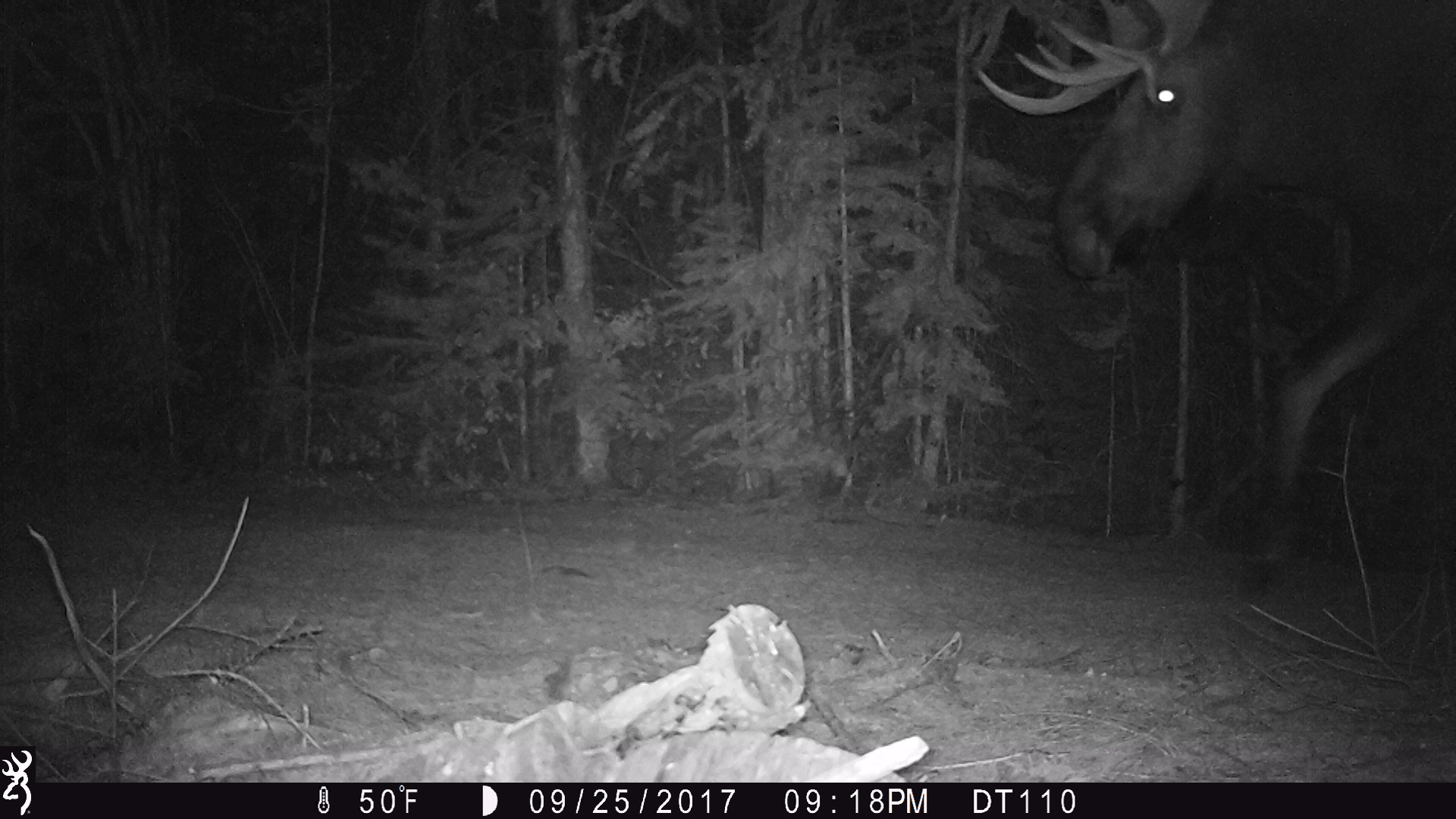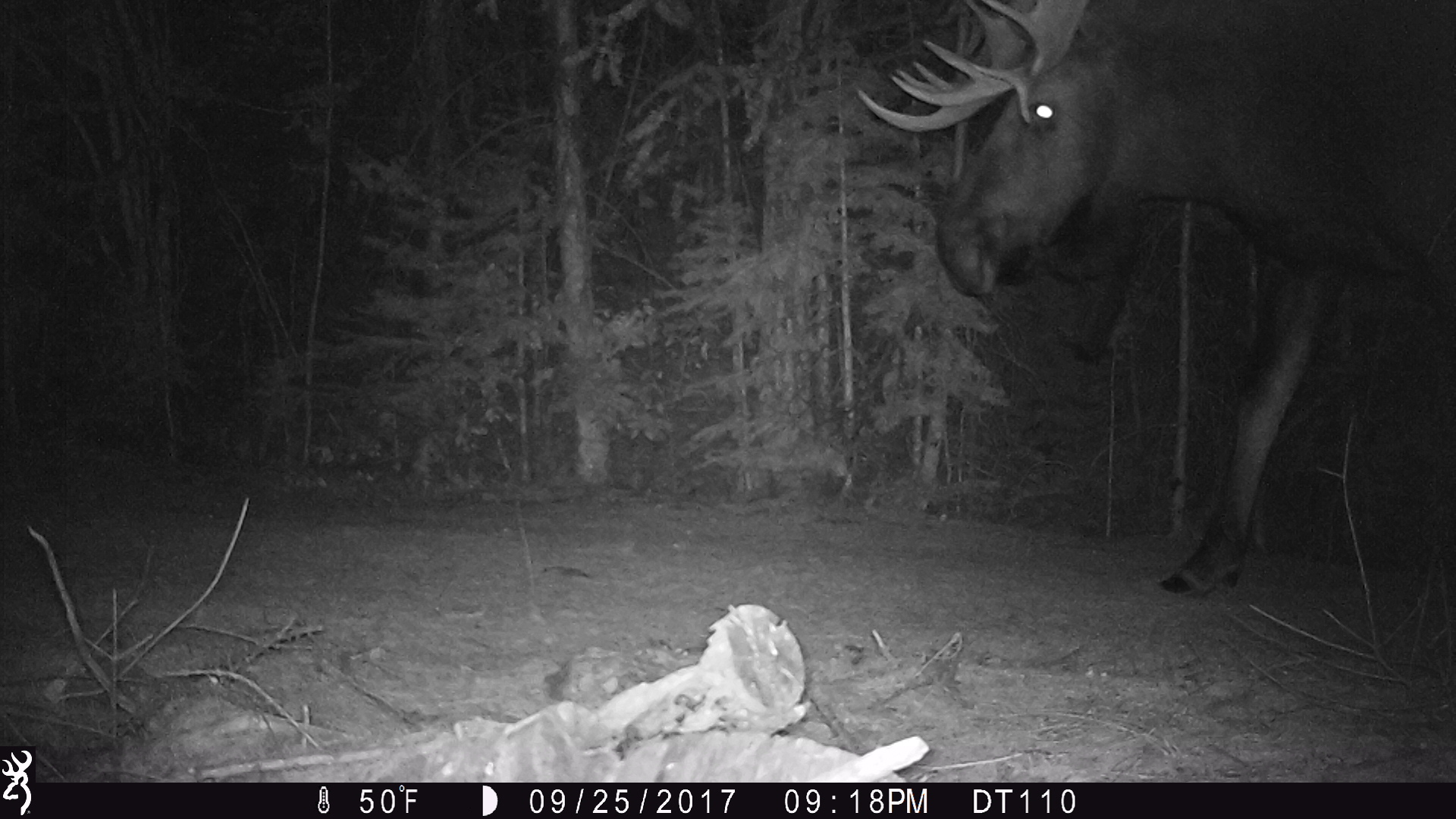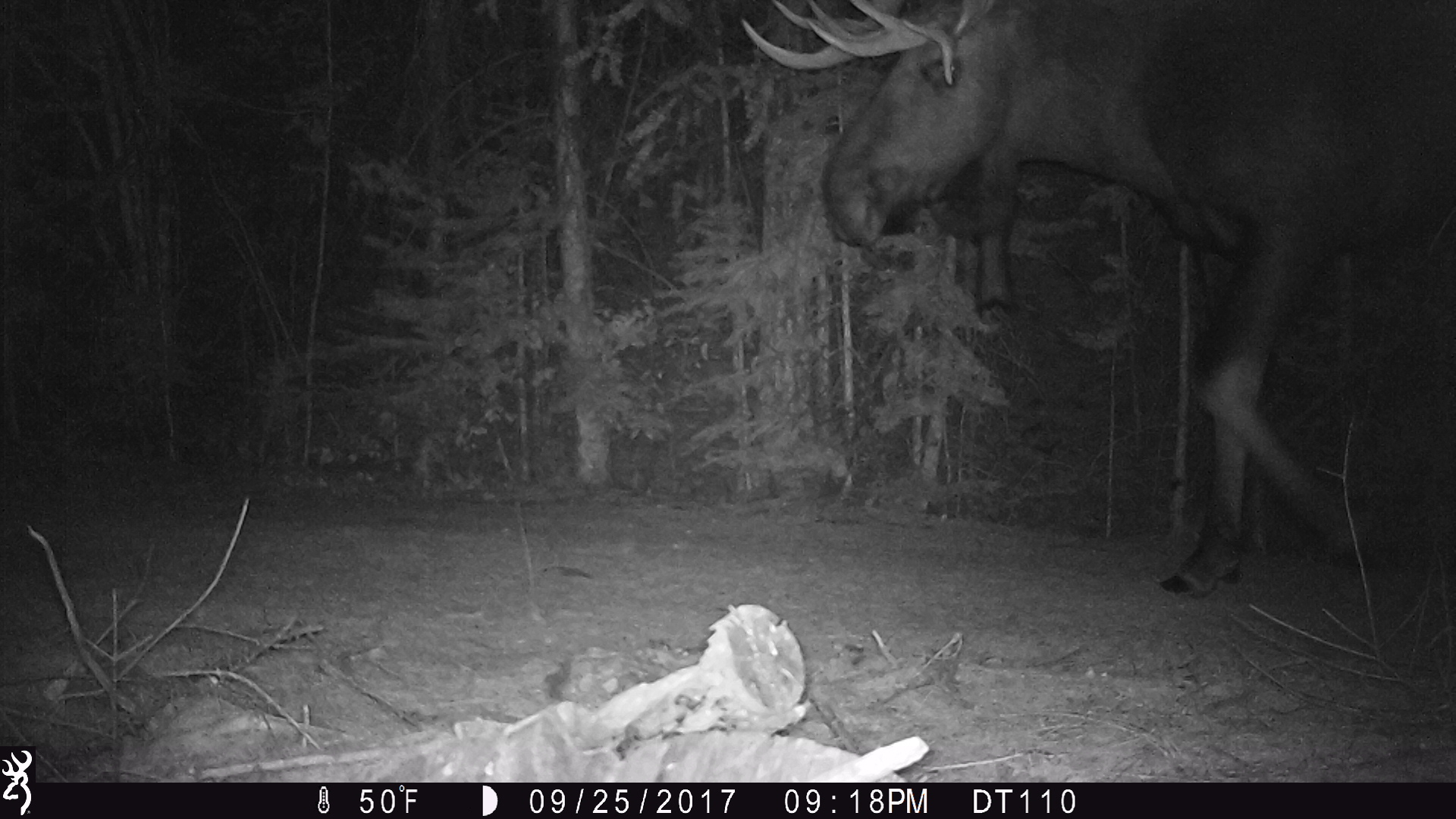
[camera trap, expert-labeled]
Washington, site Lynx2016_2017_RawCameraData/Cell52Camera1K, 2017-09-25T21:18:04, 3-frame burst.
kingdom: Animalia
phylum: Chordata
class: Mammalia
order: Artiodactyla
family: Cervidae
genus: Alces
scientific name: Alces alces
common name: moose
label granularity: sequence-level